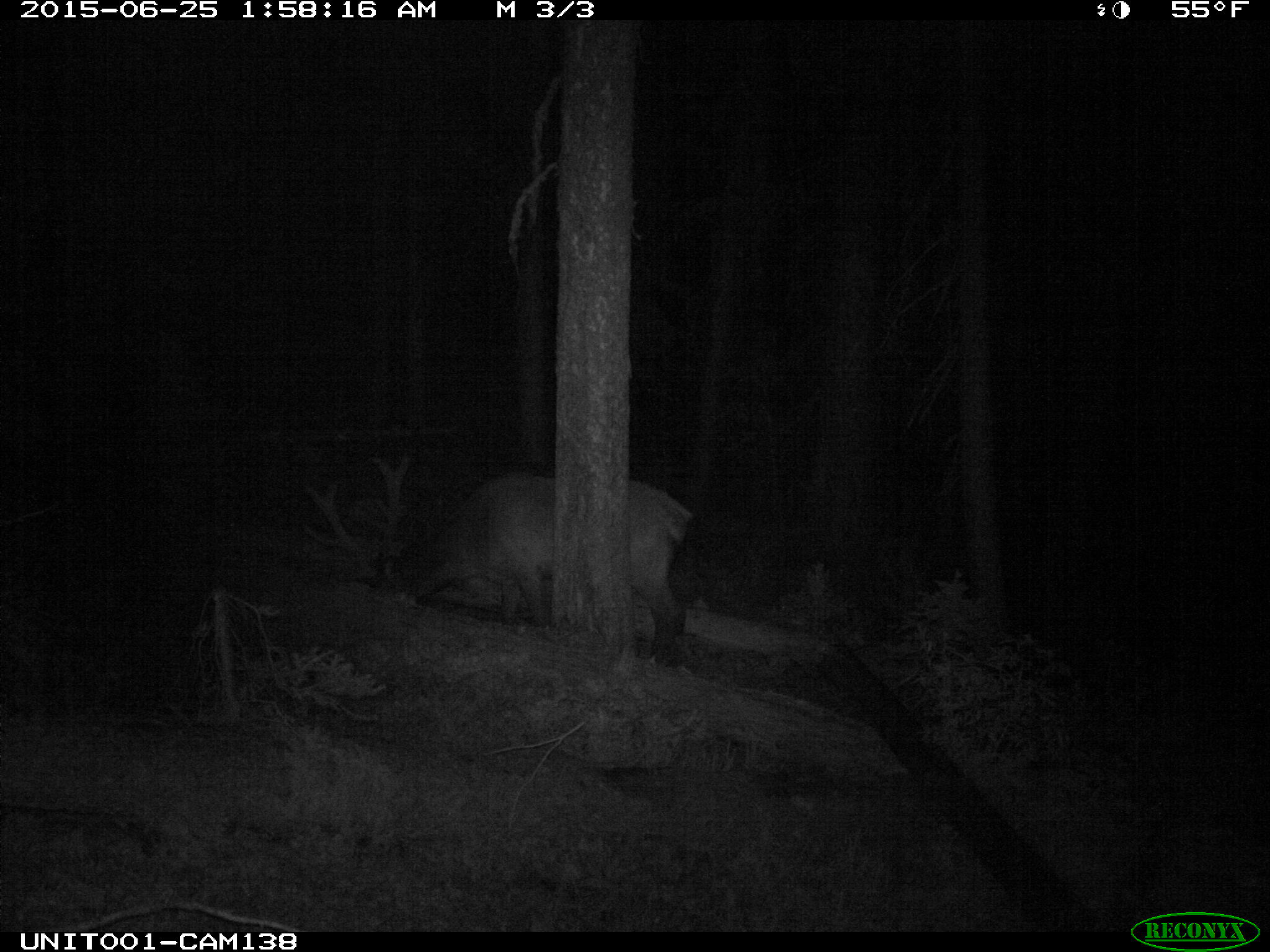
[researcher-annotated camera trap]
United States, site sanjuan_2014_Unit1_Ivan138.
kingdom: Animalia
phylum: Chordata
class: Mammalia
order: Artiodactyla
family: Cervidae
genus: Cervus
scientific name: Cervus elaphus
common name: red deer